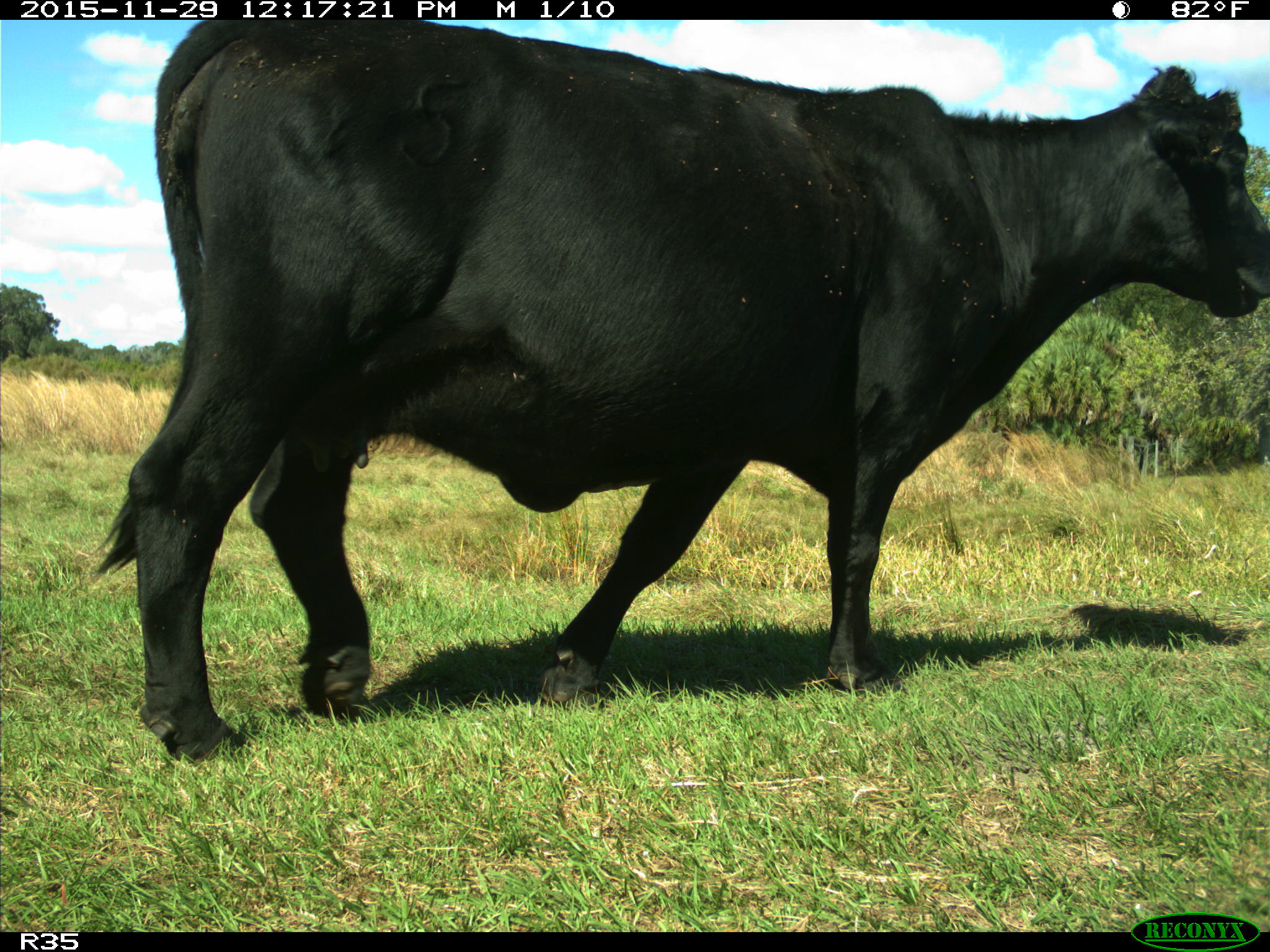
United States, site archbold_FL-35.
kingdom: Animalia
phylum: Chordata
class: Mammalia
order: Artiodactyla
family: Bovidae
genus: Bos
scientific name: Bos taurus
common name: domestic cow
Bos taurus (domestic cow).